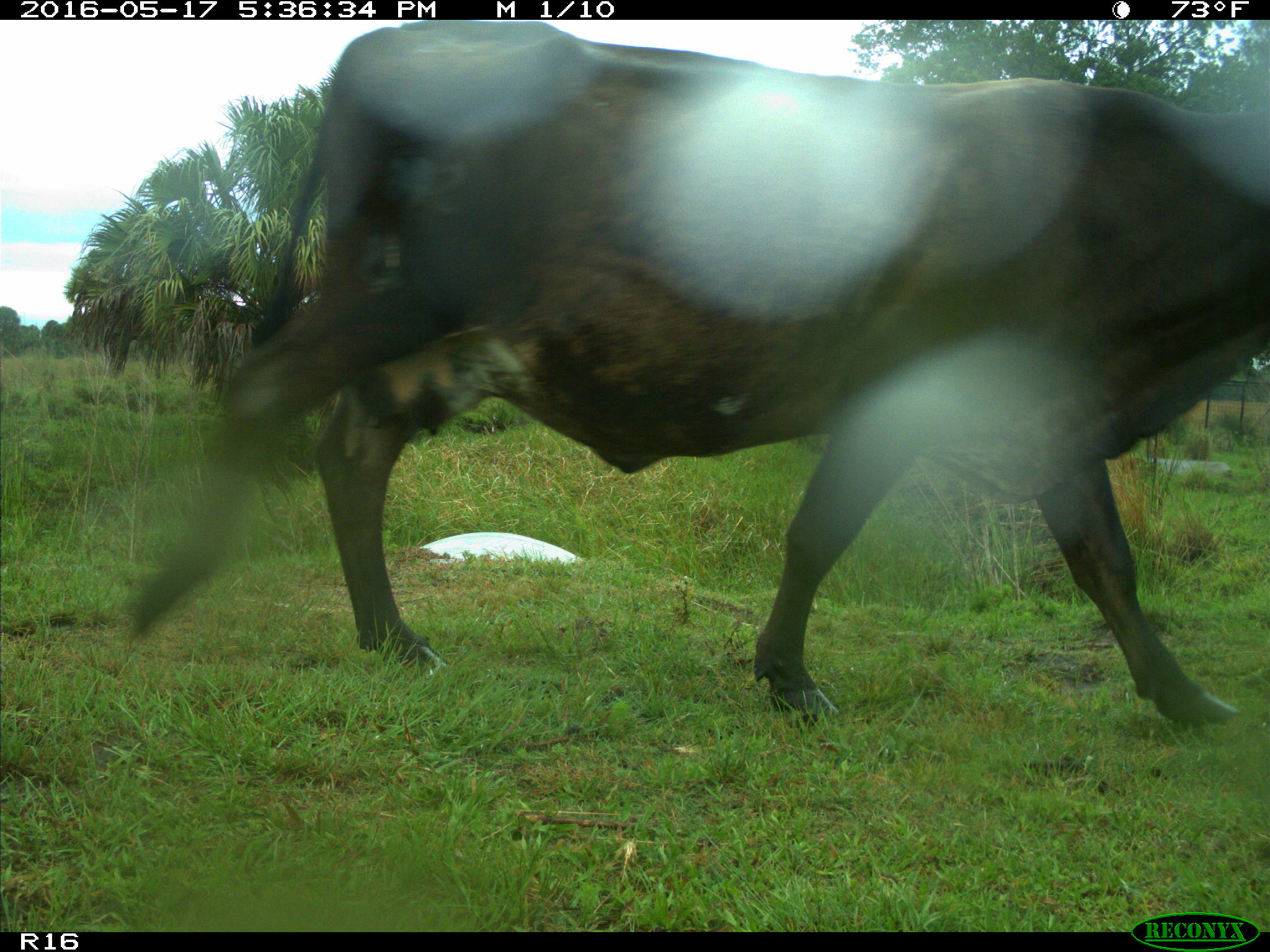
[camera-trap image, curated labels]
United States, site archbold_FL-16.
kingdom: Animalia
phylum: Chordata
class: Mammalia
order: Artiodactyla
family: Bovidae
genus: Bos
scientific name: Bos taurus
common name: domestic cow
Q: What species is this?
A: Bos taurus (domestic cow).